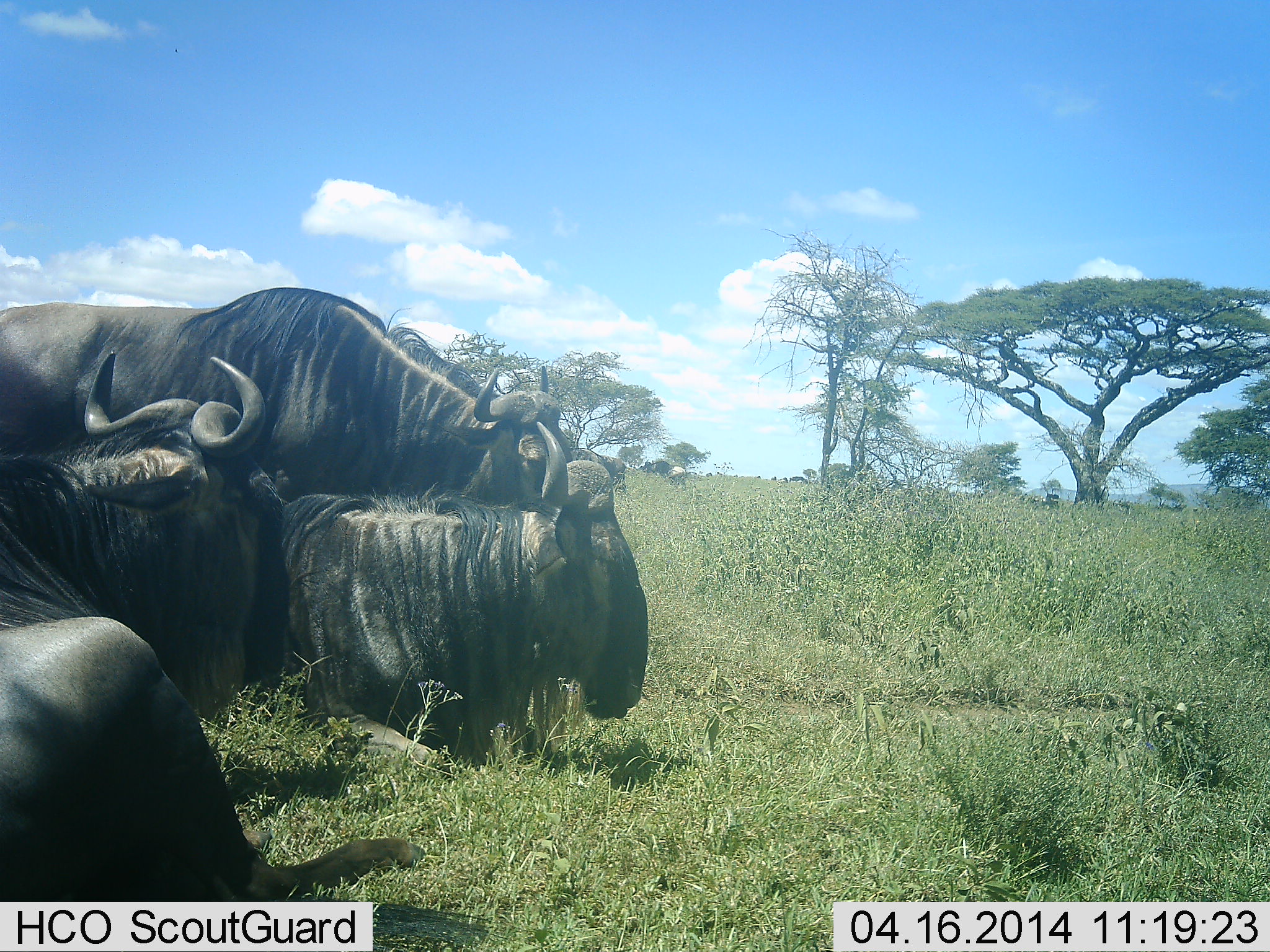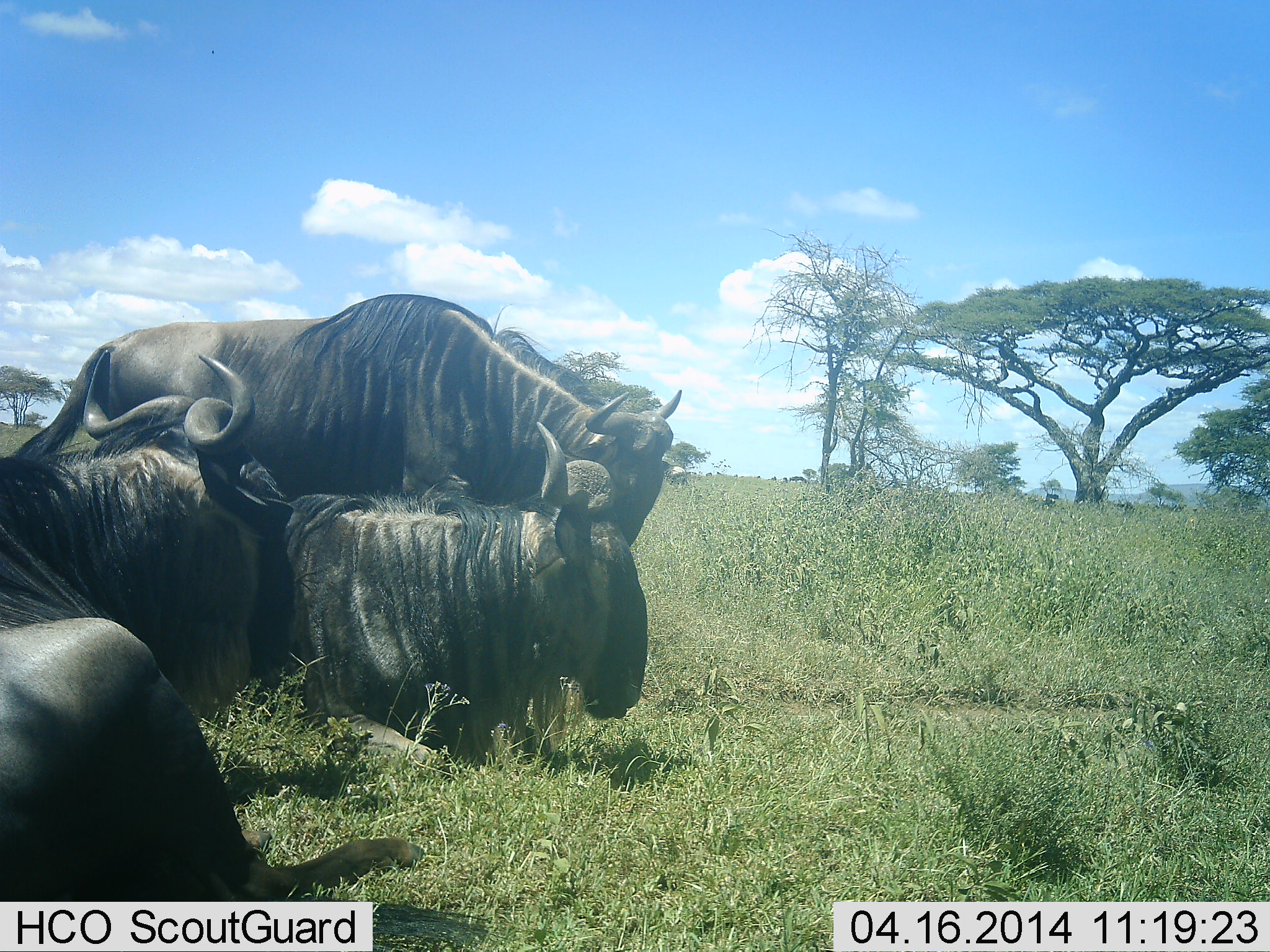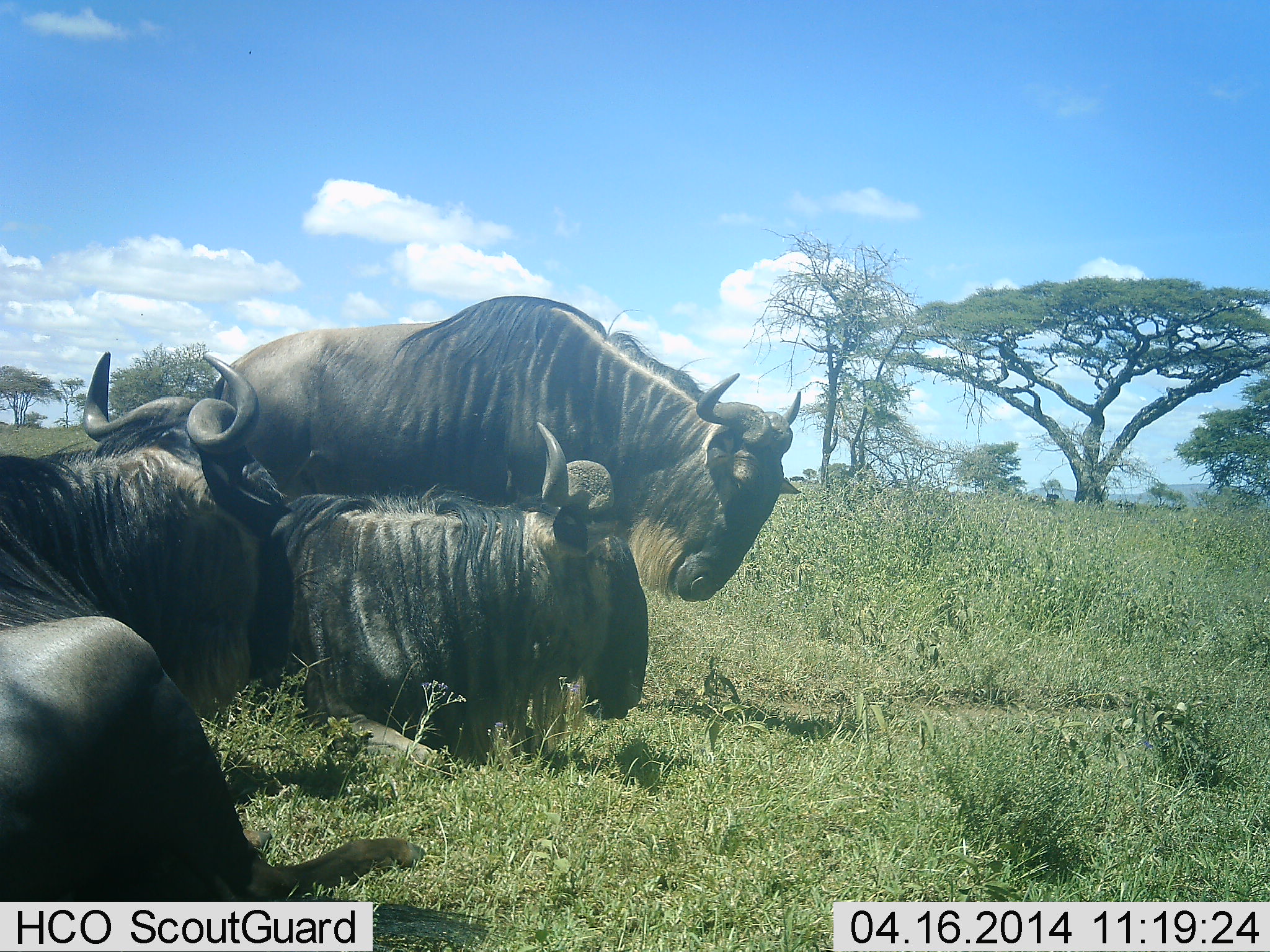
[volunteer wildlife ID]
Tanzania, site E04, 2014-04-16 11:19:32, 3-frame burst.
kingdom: Animalia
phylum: Chordata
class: Mammalia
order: Artiodactyla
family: Bovidae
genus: Connochaetes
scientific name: Connochaetes taurinus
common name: blue wildebeest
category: wildebeest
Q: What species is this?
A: Wildebeest (blue wildebeest) (Connochaetes taurinus).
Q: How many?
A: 3.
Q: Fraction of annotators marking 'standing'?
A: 30%.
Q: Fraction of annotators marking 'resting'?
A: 100%.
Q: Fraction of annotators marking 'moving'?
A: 60%.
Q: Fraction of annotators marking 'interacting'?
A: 0%.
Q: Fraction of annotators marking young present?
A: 0%.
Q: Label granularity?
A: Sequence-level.